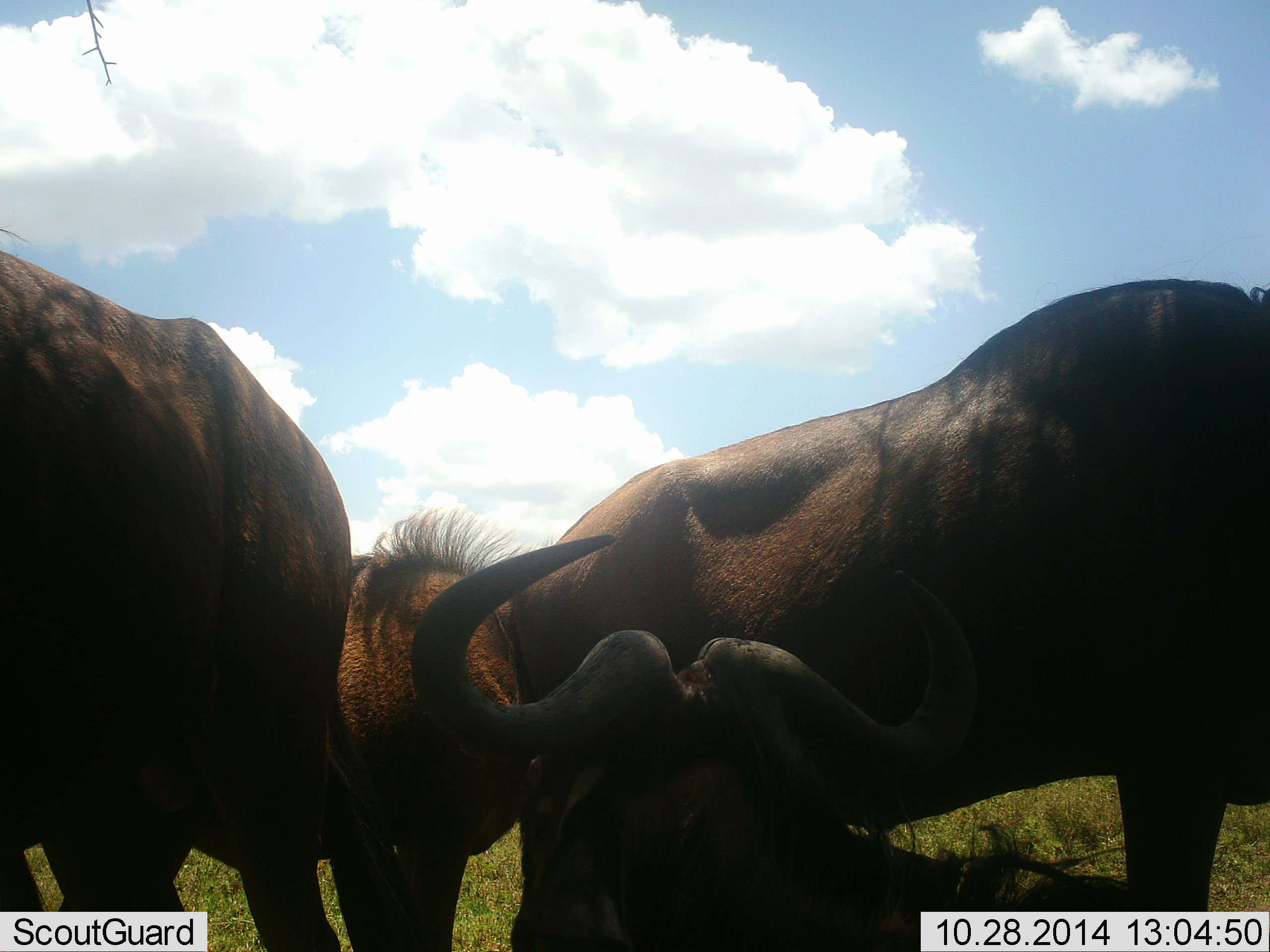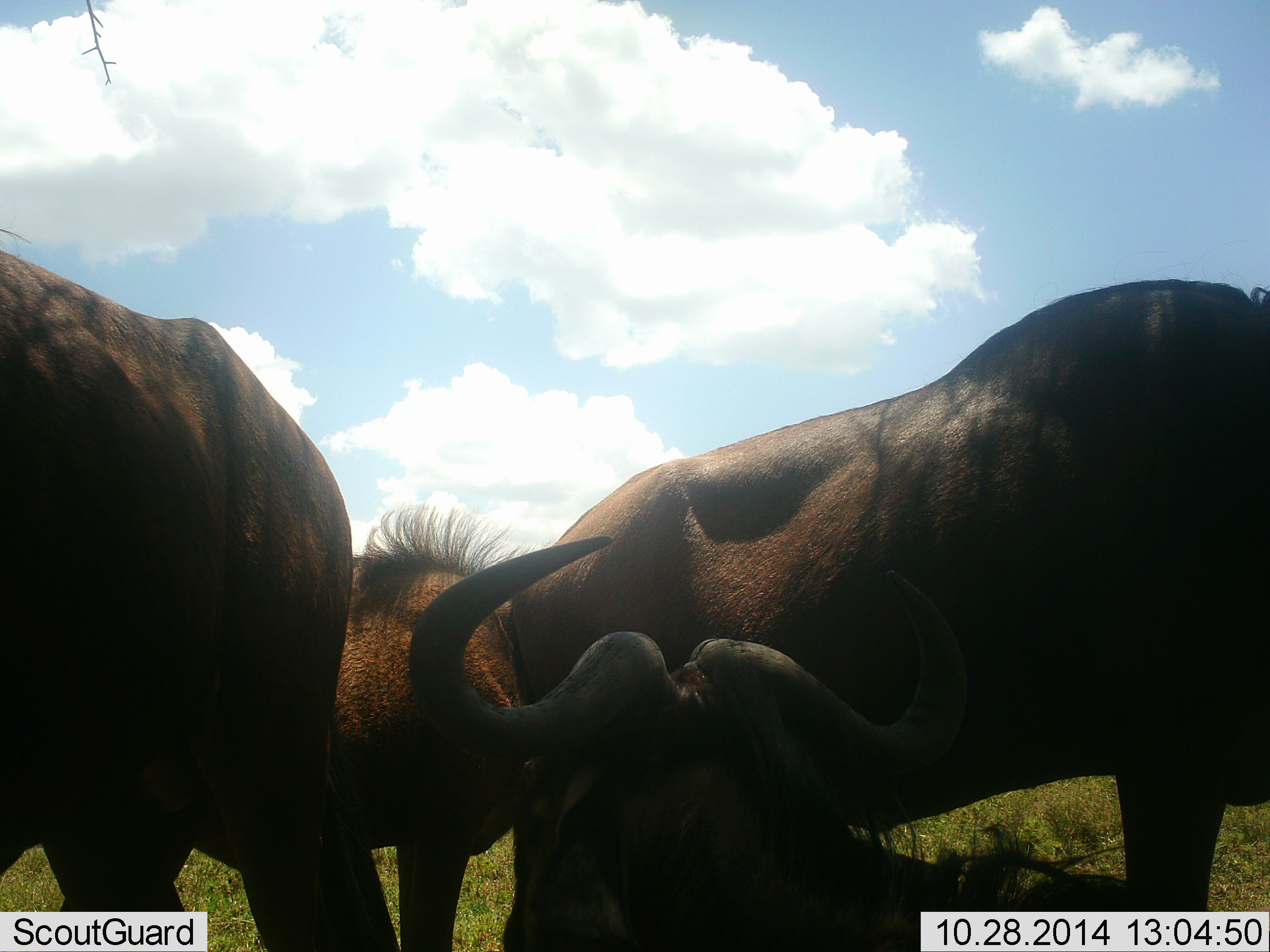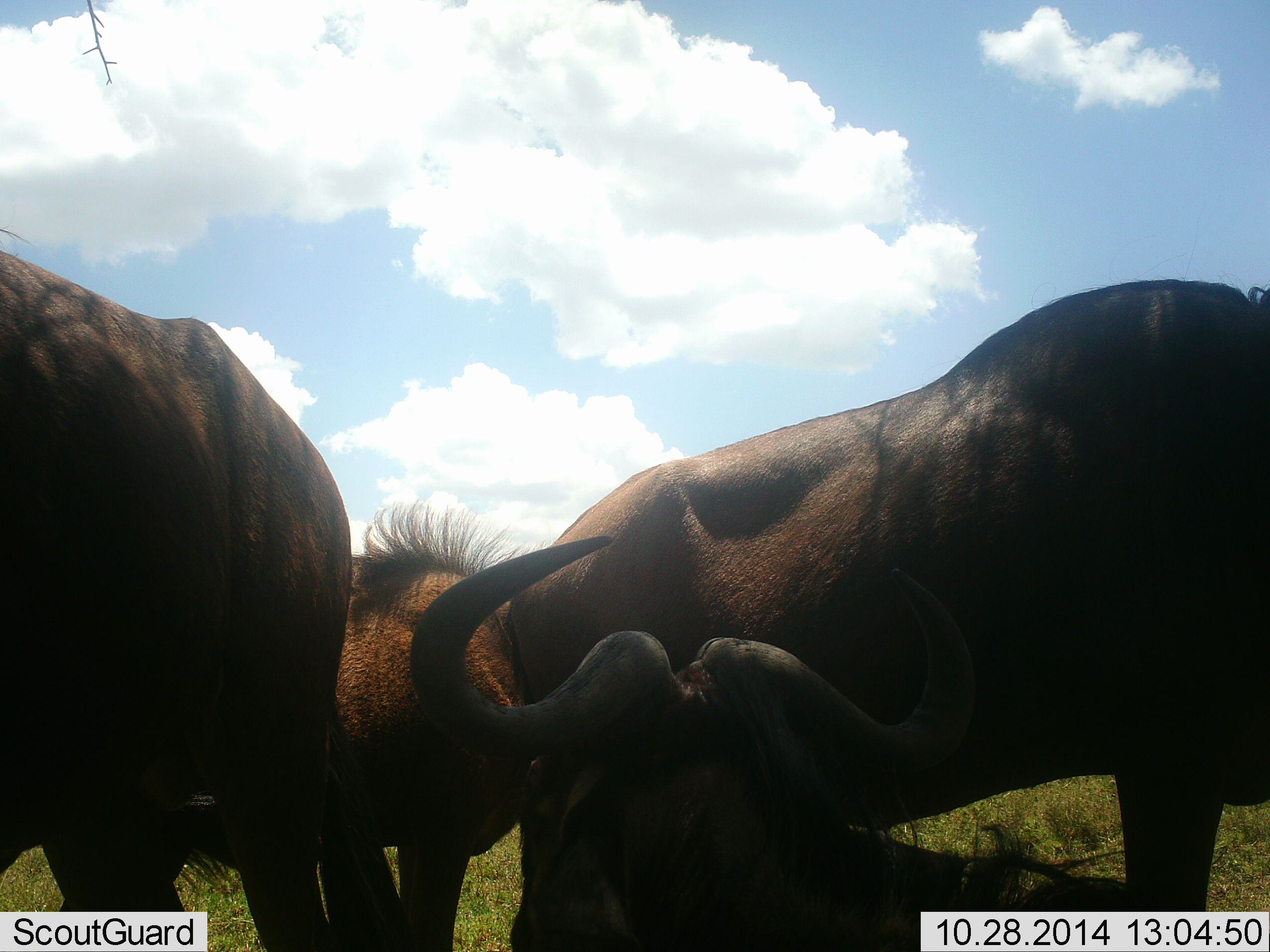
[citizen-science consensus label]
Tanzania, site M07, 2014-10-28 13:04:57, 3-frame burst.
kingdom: Animalia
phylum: Chordata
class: Mammalia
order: Artiodactyla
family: Bovidae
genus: Connochaetes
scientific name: Connochaetes taurinus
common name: blue wildebeest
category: wildebeest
Wildebeest (blue wildebeest) (Connochaetes taurinus), count 4. Behavior (volunteer vote fractions): standing 80%, resting 80%, moving 0%, interacting 10%. Young present (vote fraction): 10%. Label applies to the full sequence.